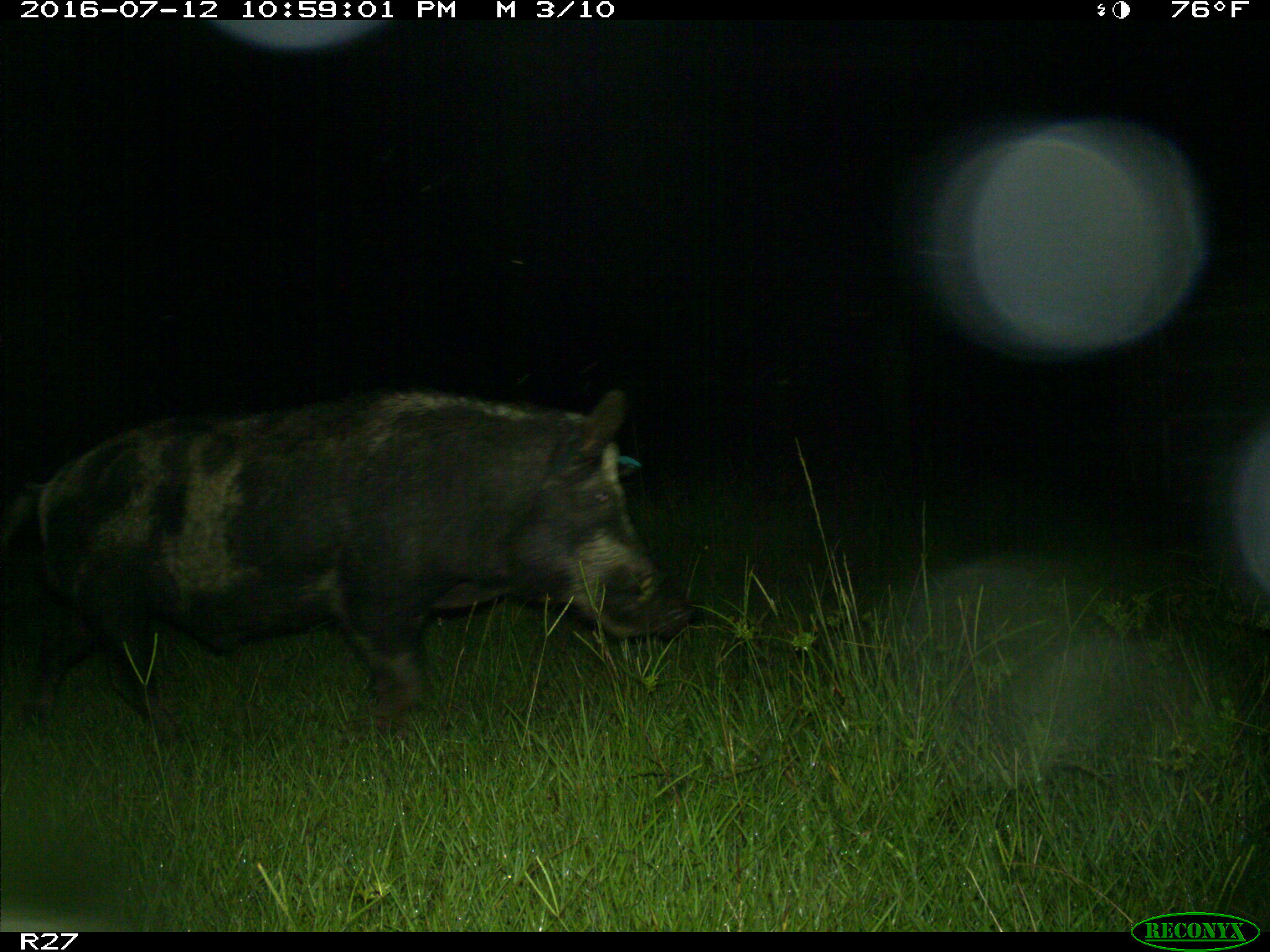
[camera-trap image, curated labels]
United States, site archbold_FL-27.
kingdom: Animalia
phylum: Chordata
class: Mammalia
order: Artiodactyla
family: Suidae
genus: Sus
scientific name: Sus scrofa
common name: wild boar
Sus scrofa (wild boar).